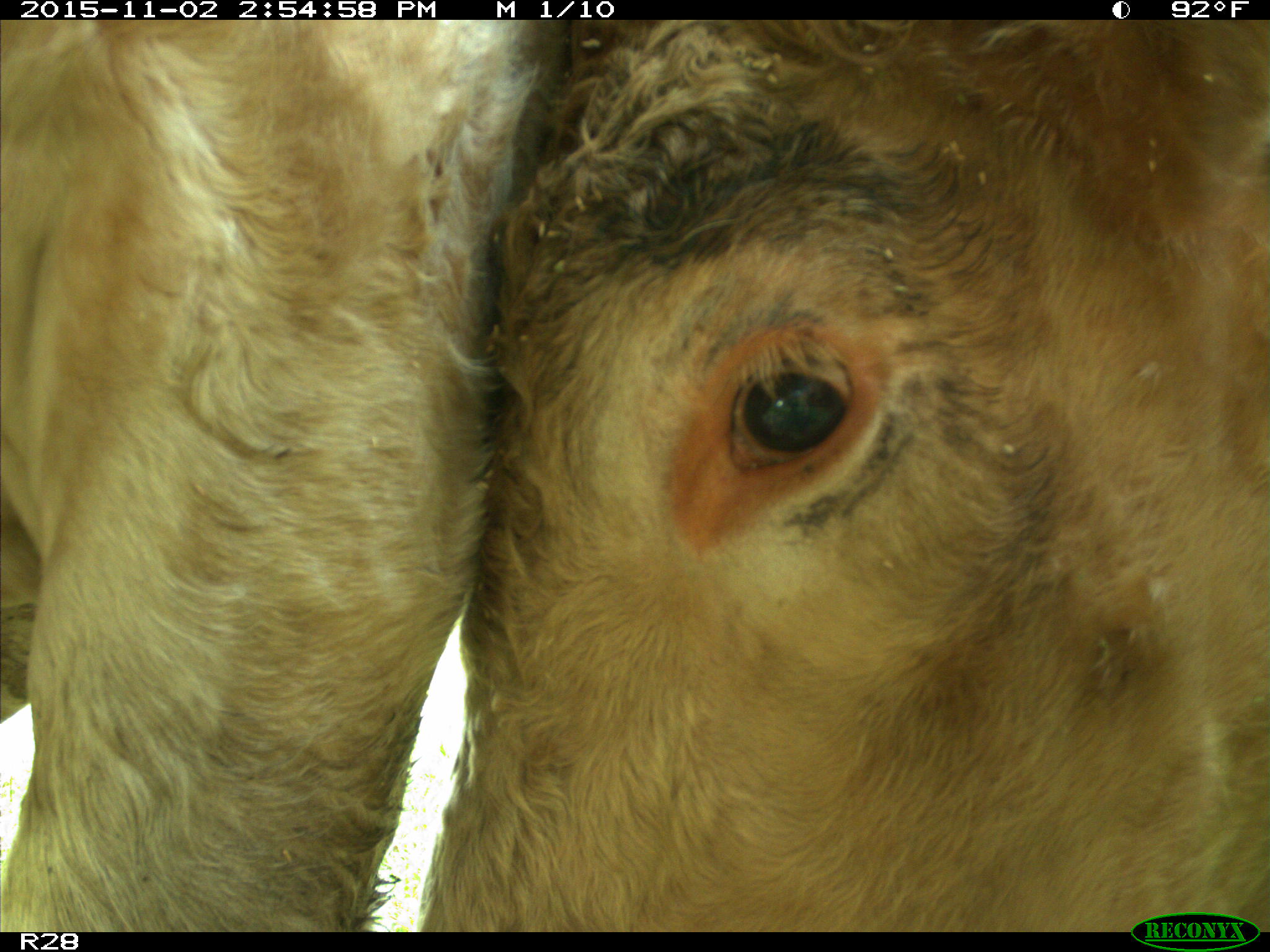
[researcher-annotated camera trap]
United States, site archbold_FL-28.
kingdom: Animalia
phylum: Chordata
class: Mammalia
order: Artiodactyla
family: Bovidae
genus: Bos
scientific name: Bos taurus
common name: domestic cow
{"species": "Bos taurus (domestic cow)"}